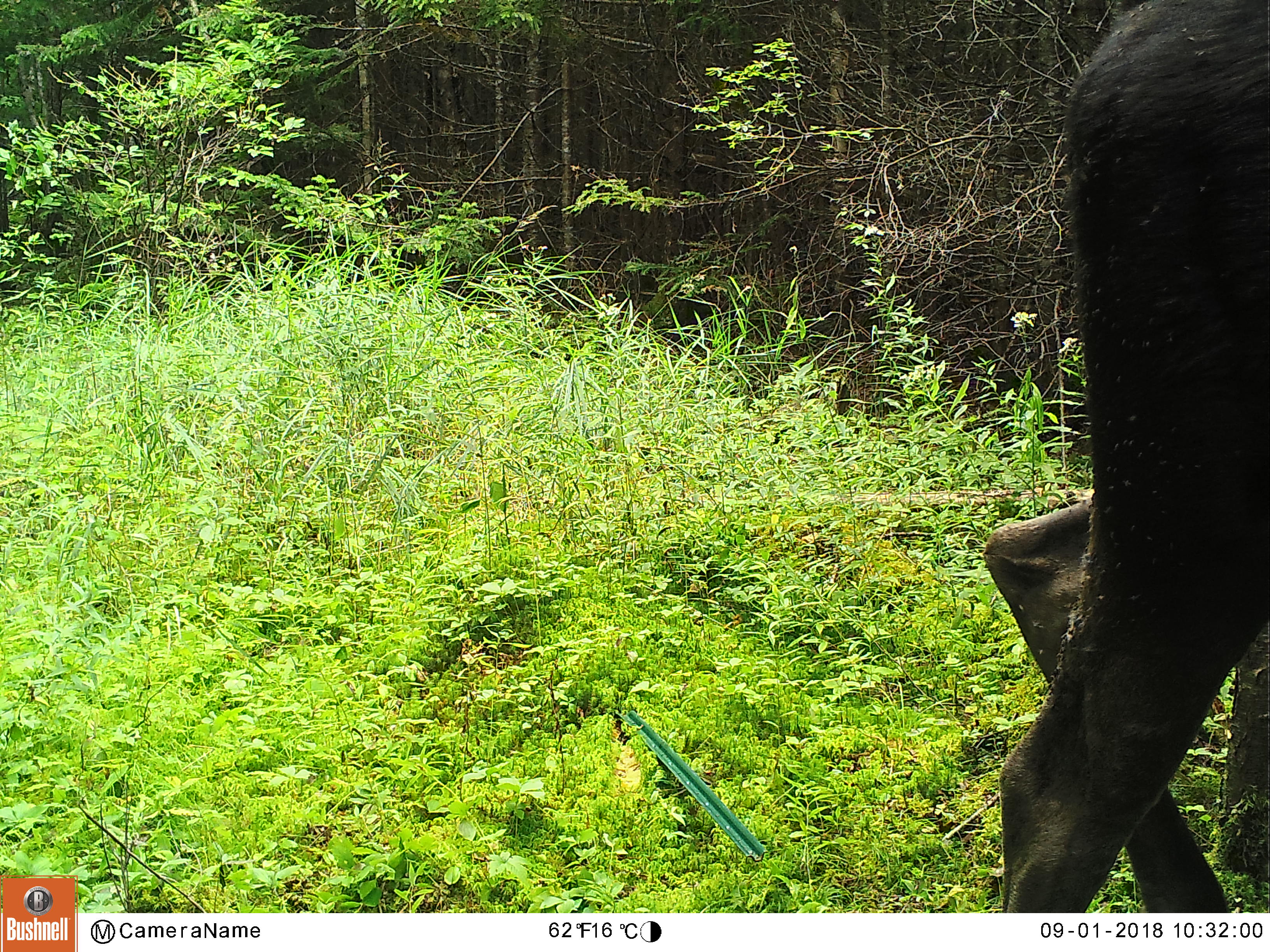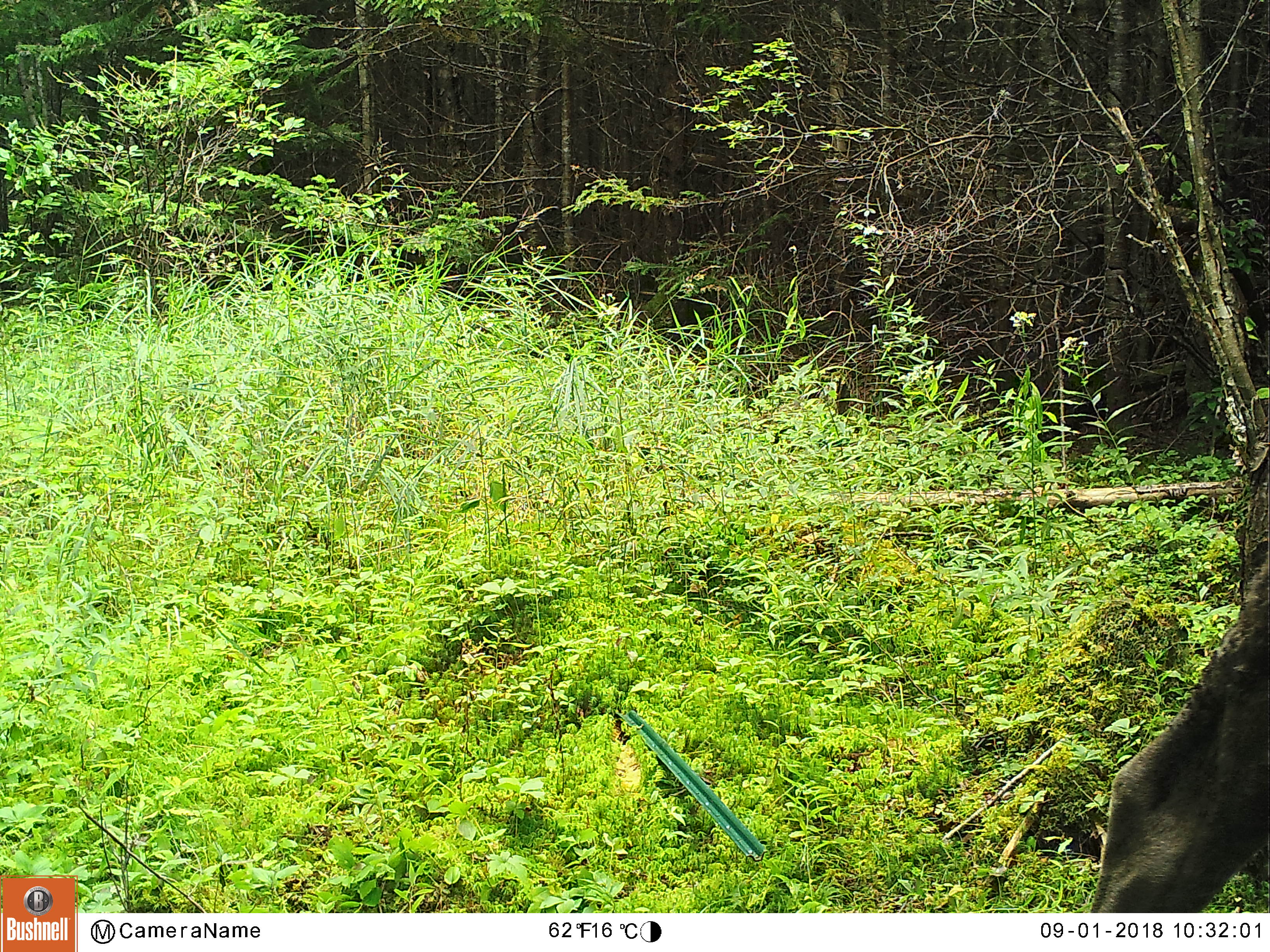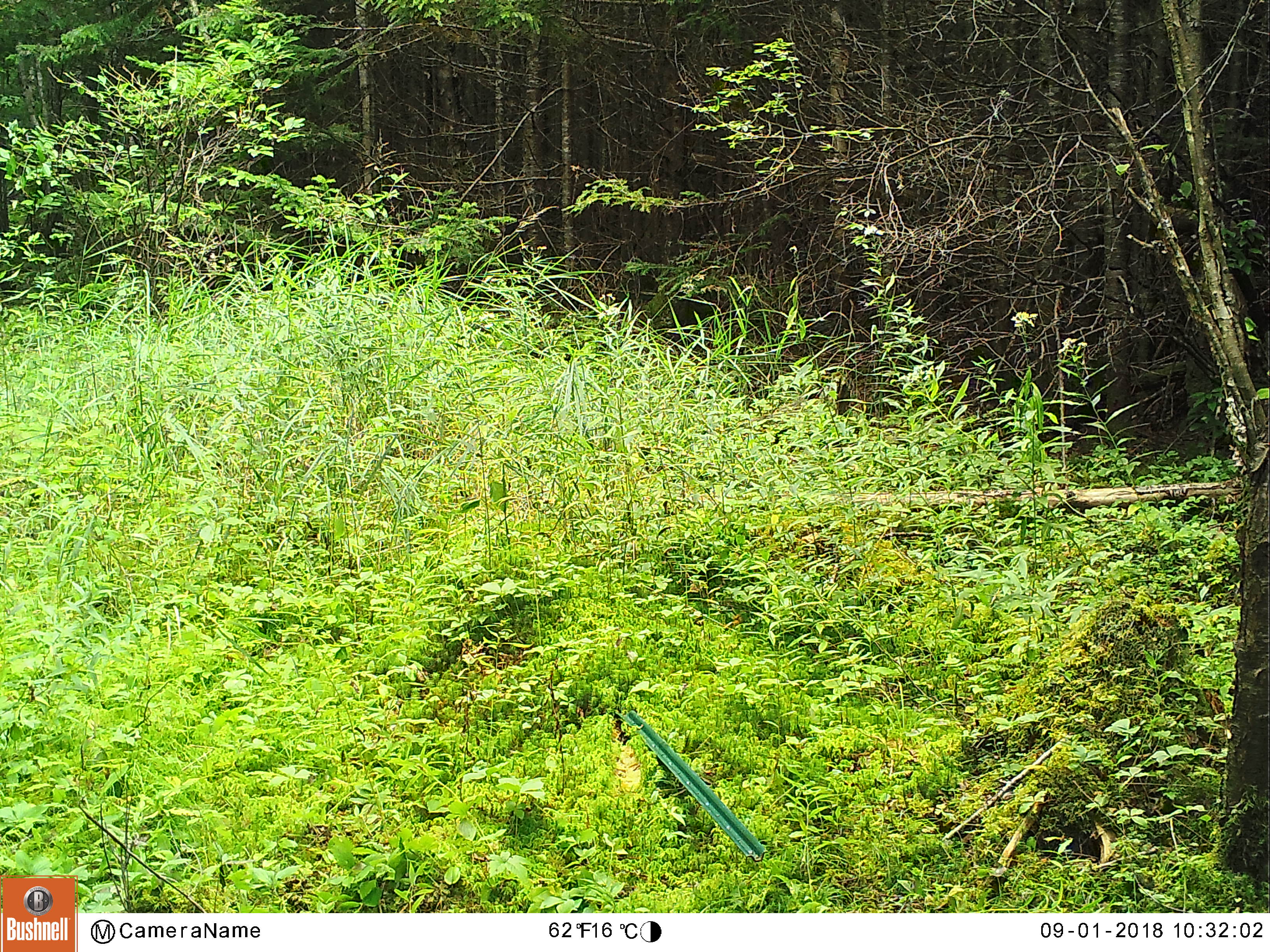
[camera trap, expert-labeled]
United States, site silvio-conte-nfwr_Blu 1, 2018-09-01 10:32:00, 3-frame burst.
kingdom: Animalia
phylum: Chordata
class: Mammalia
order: Artiodactyla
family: Cervidae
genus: Alces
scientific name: Alces alces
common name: moose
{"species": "moose (Alces alces)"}